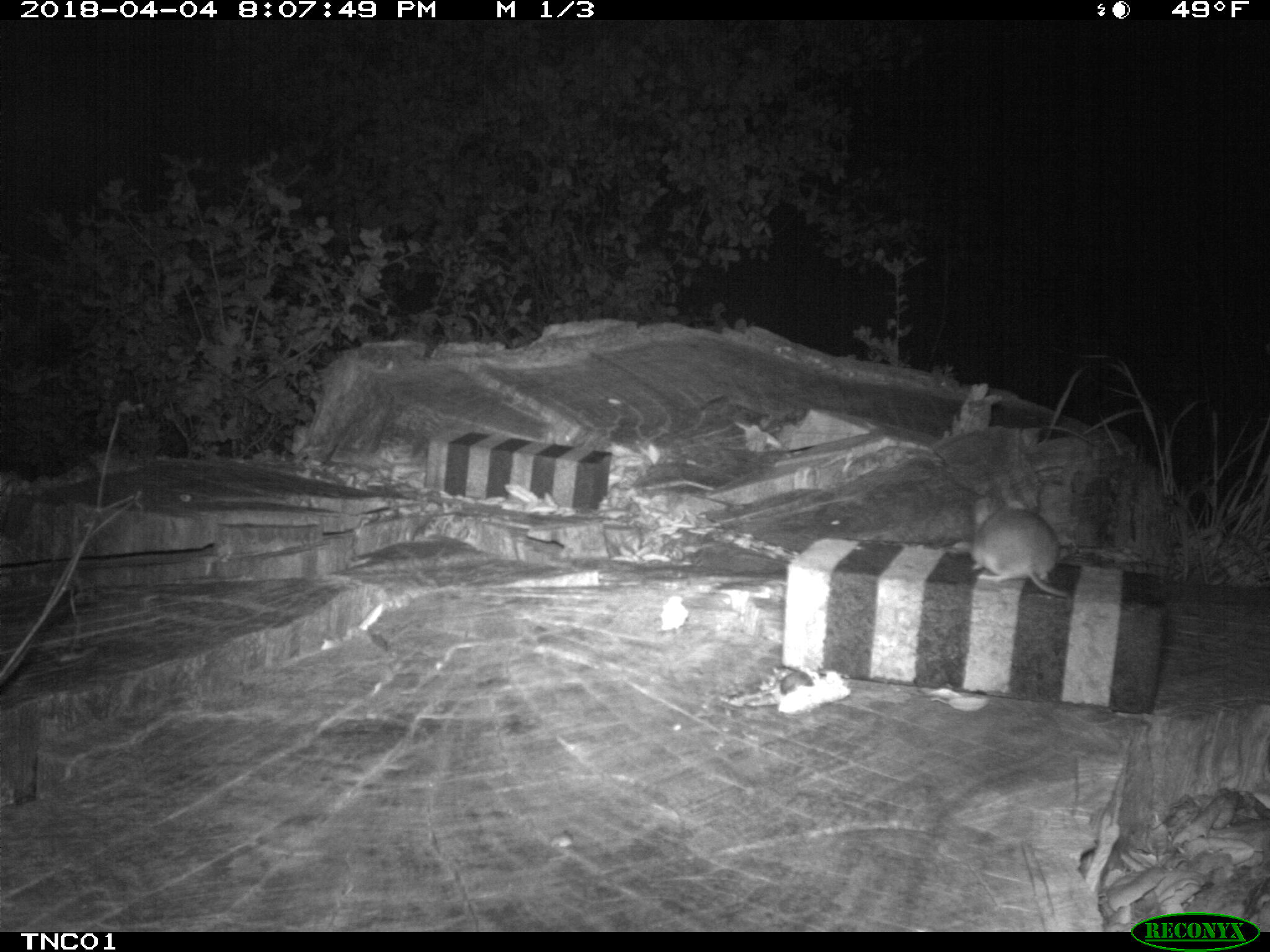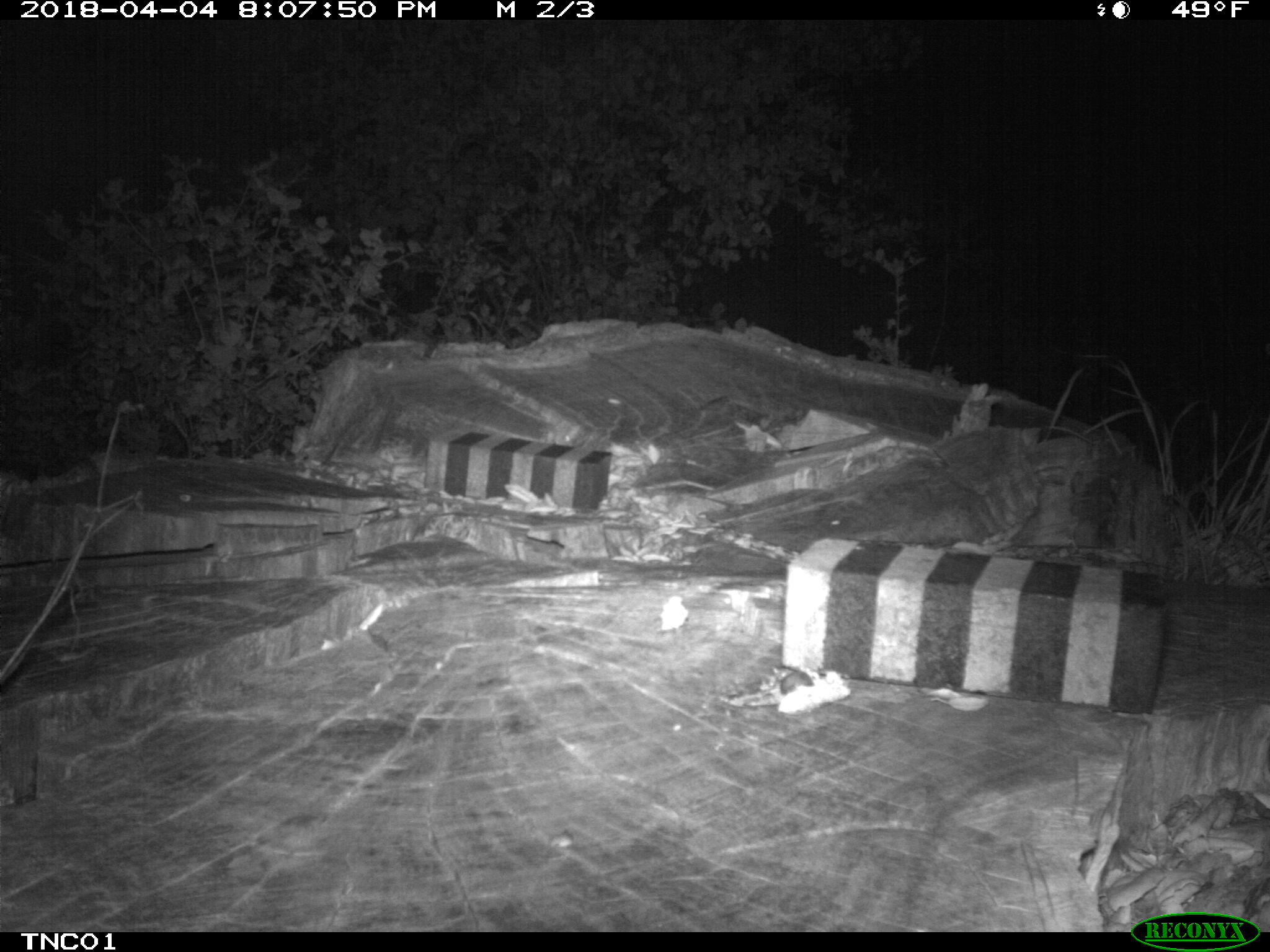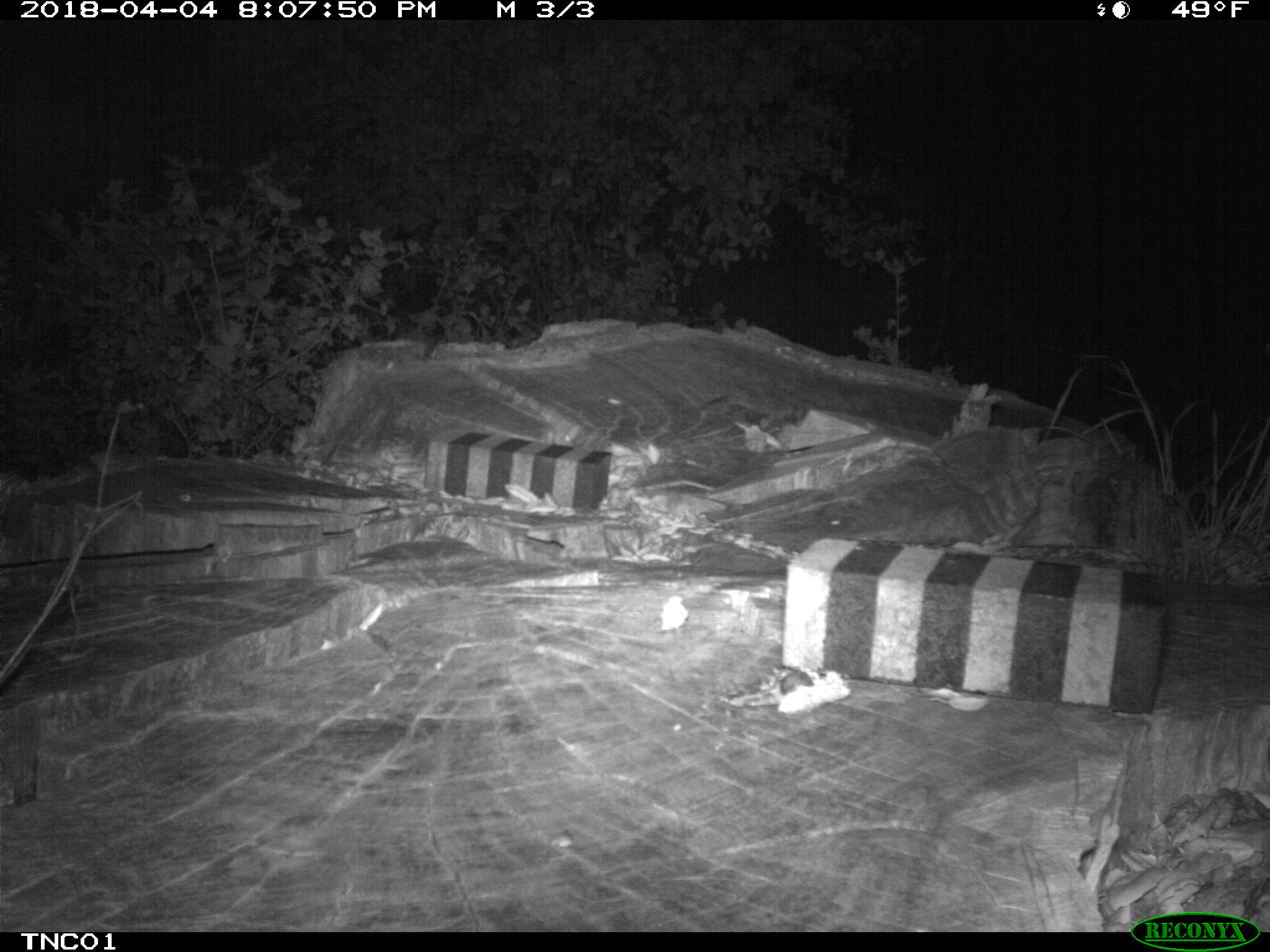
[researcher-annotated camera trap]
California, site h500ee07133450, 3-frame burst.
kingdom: Animalia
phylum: Chordata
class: Mammalia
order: Rodentia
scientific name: Rodentia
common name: rodent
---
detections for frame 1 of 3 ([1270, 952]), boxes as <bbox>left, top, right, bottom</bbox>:
rodent: <bbox>969, 487, 1068, 597</bbox>